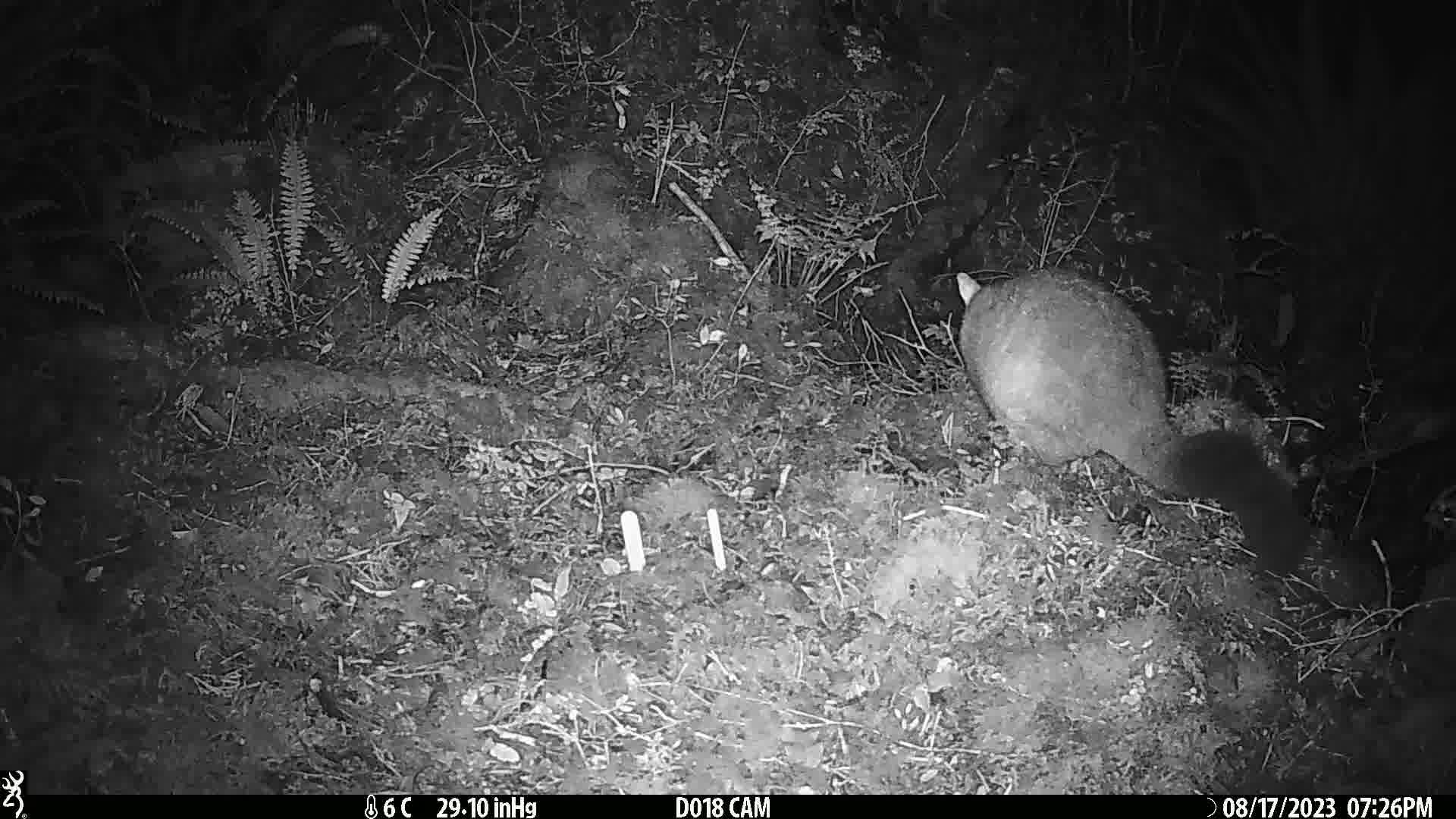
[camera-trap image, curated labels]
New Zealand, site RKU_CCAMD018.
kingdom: Animalia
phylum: Chordata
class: Mammalia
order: Diprotodontia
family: Phalangeridae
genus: Trichosurus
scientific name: Trichosurus vulpecula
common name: common brushtail possum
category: possum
Possum (common brushtail possum) (Trichosurus vulpecula).